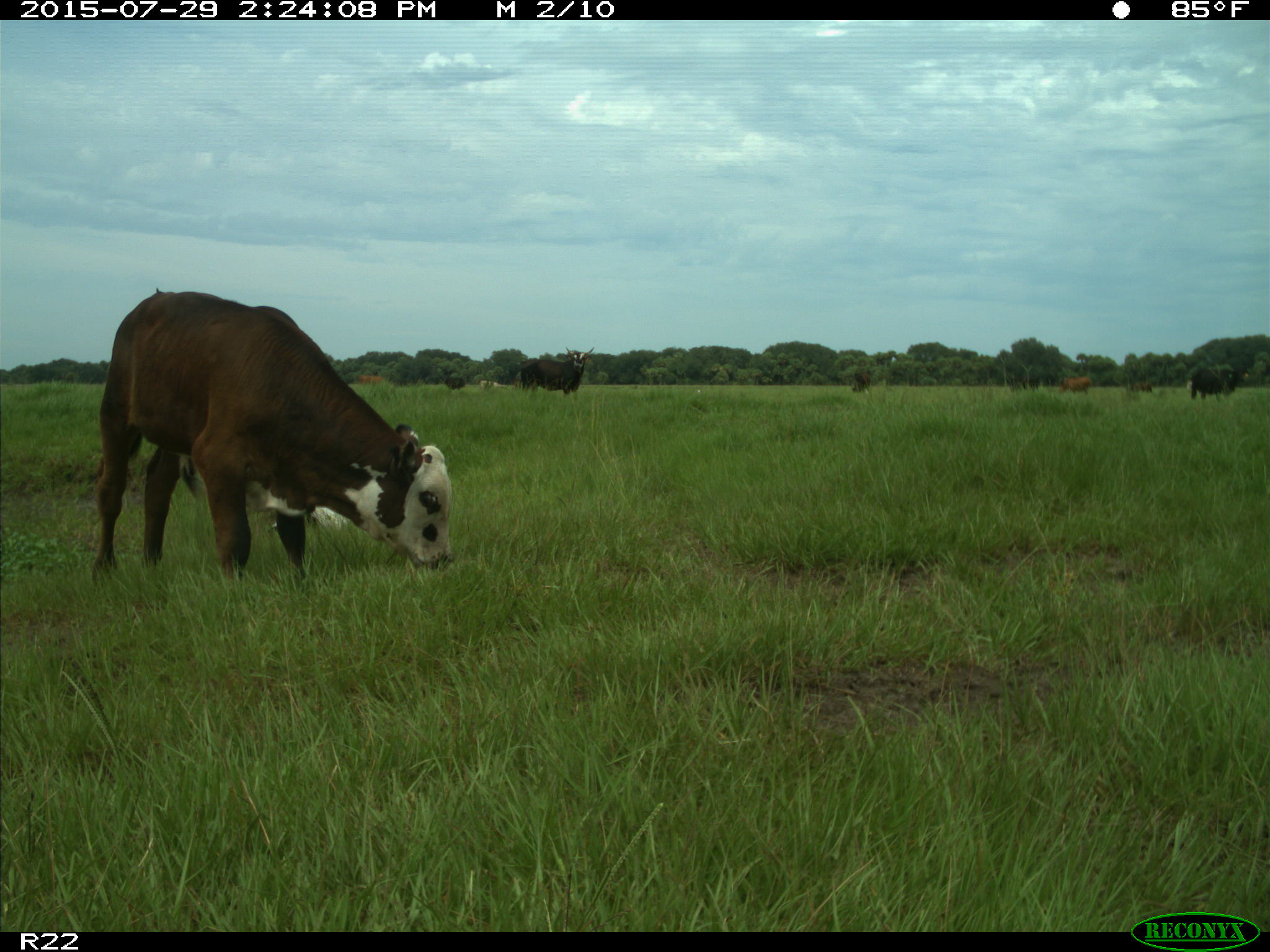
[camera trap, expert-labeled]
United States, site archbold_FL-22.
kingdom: Animalia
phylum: Chordata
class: Mammalia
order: Artiodactyla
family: Bovidae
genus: Bos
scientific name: Bos taurus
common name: domestic cow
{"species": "Bos taurus (domestic cow)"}